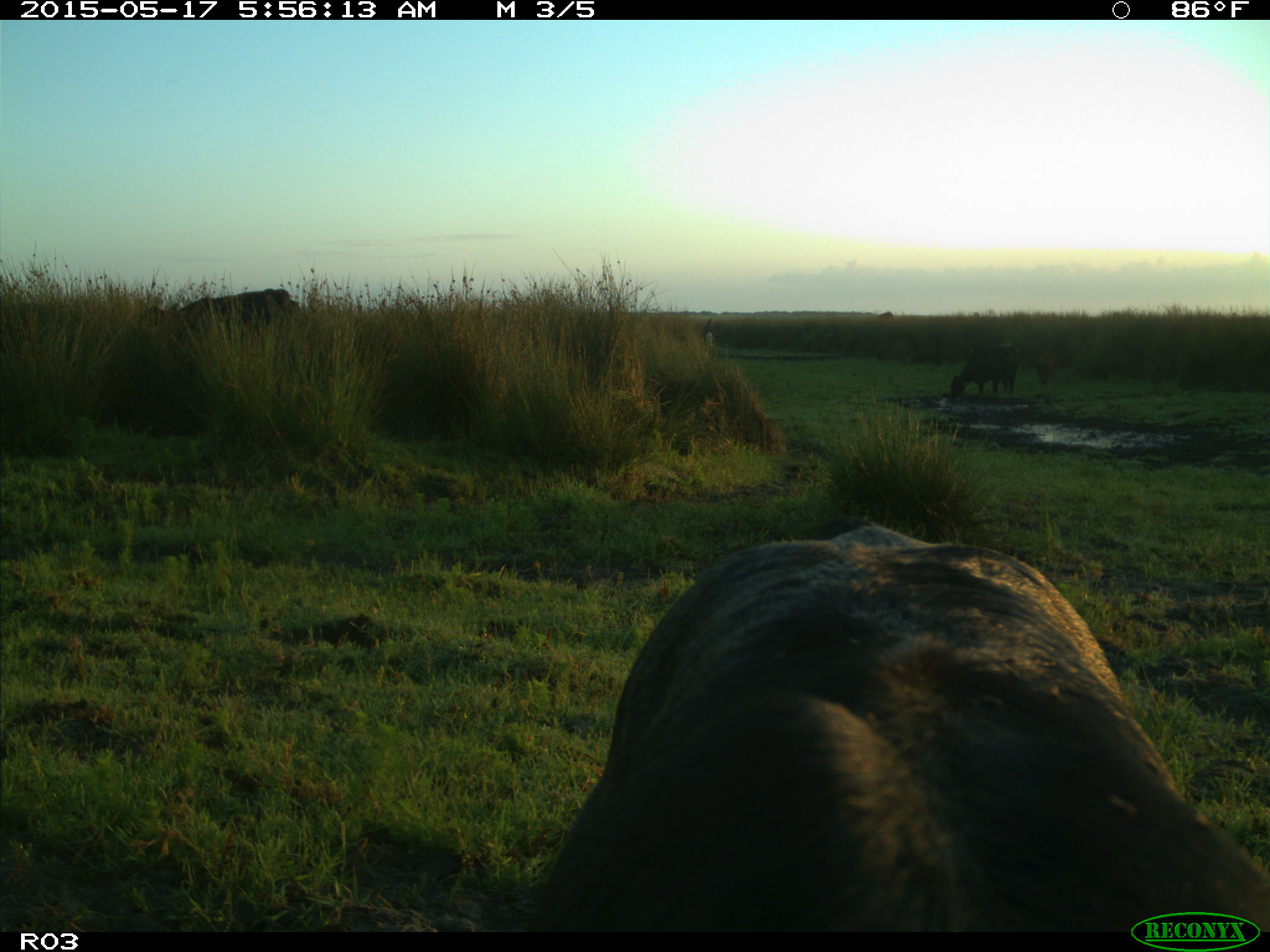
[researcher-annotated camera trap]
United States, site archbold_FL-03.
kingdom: Animalia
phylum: Chordata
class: Mammalia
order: Artiodactyla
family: Bovidae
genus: Bos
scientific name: Bos taurus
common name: domestic cow